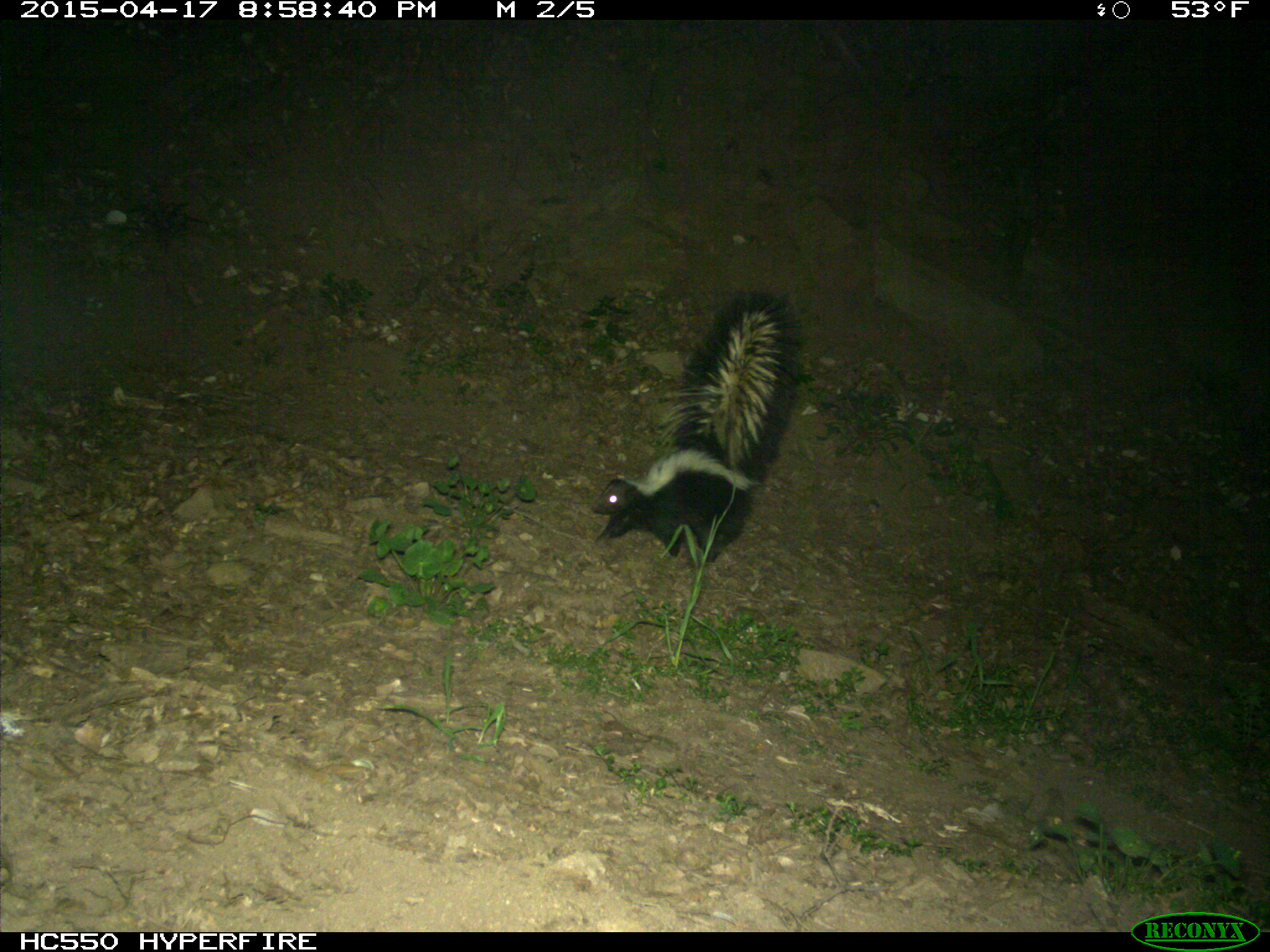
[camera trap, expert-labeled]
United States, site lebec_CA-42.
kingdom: Animalia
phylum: Chordata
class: Mammalia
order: Carnivora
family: Mephitidae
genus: Mephitis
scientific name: Mephitis mephitis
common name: striped skunk